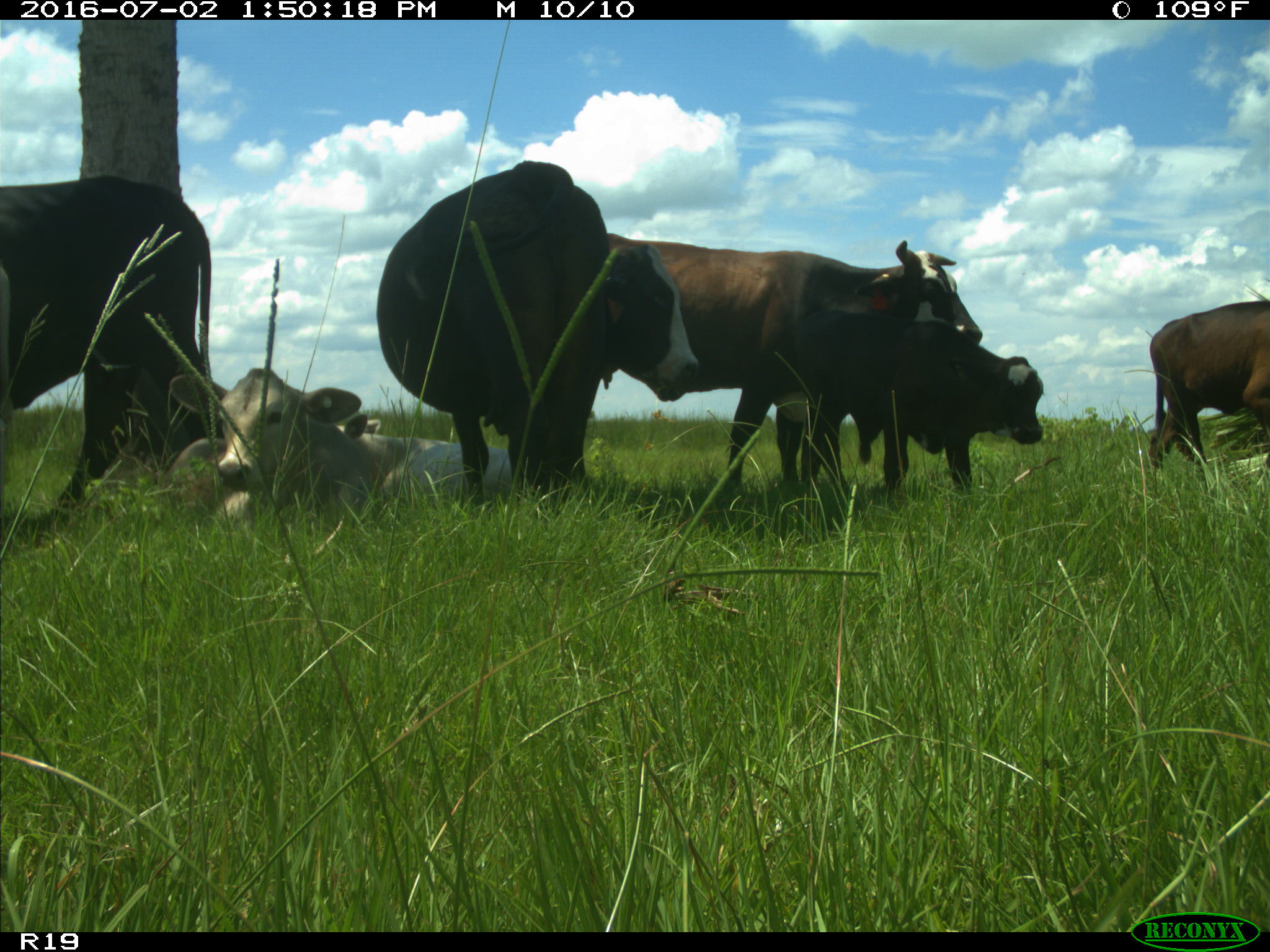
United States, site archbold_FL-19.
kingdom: Animalia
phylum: Chordata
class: Mammalia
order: Artiodactyla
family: Bovidae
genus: Bos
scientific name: Bos taurus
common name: domestic cow